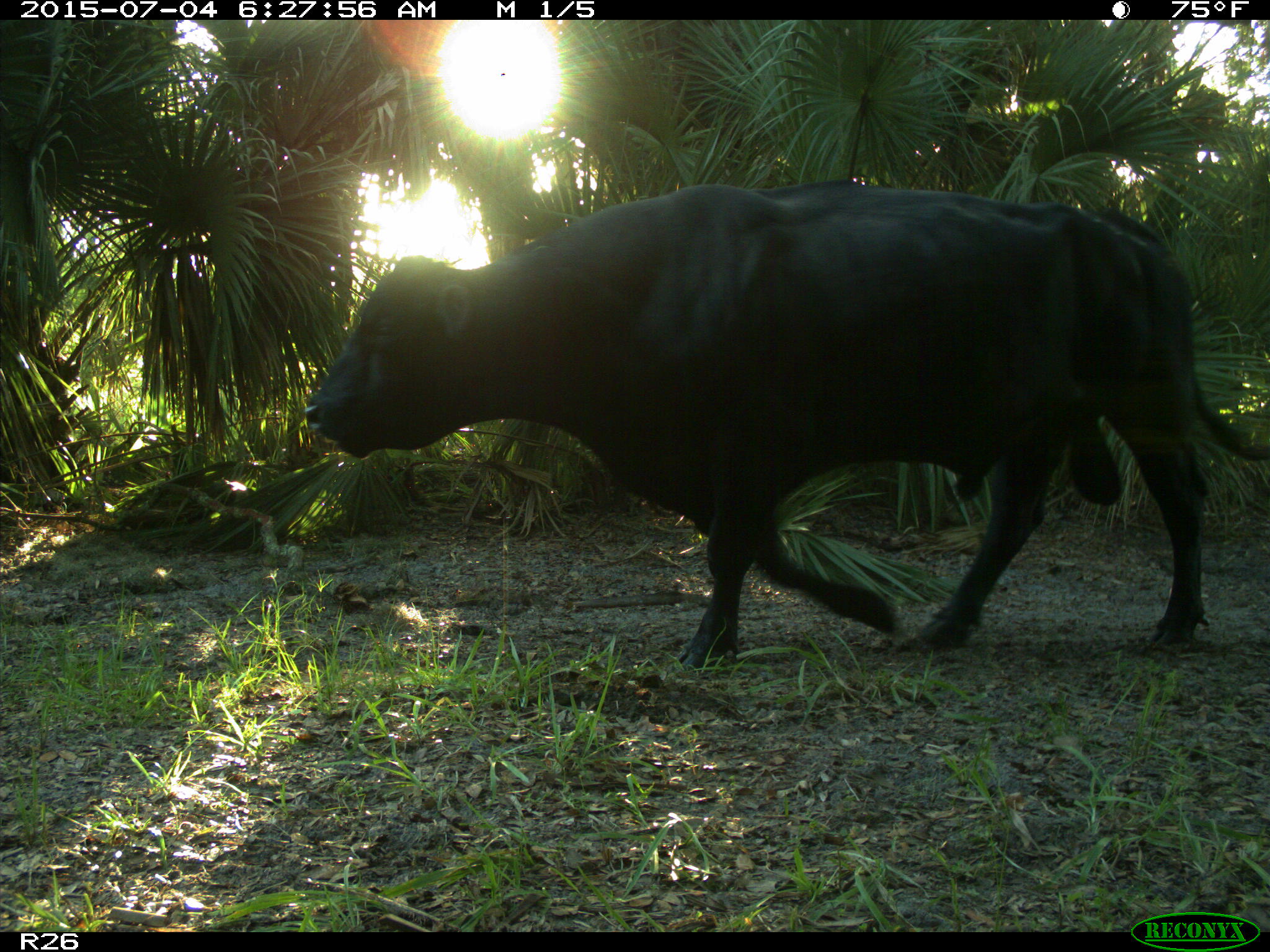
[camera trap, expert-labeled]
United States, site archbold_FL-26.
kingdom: Animalia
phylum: Chordata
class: Mammalia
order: Artiodactyla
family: Bovidae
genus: Bos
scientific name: Bos taurus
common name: domestic cow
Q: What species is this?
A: Bos taurus (domestic cow).